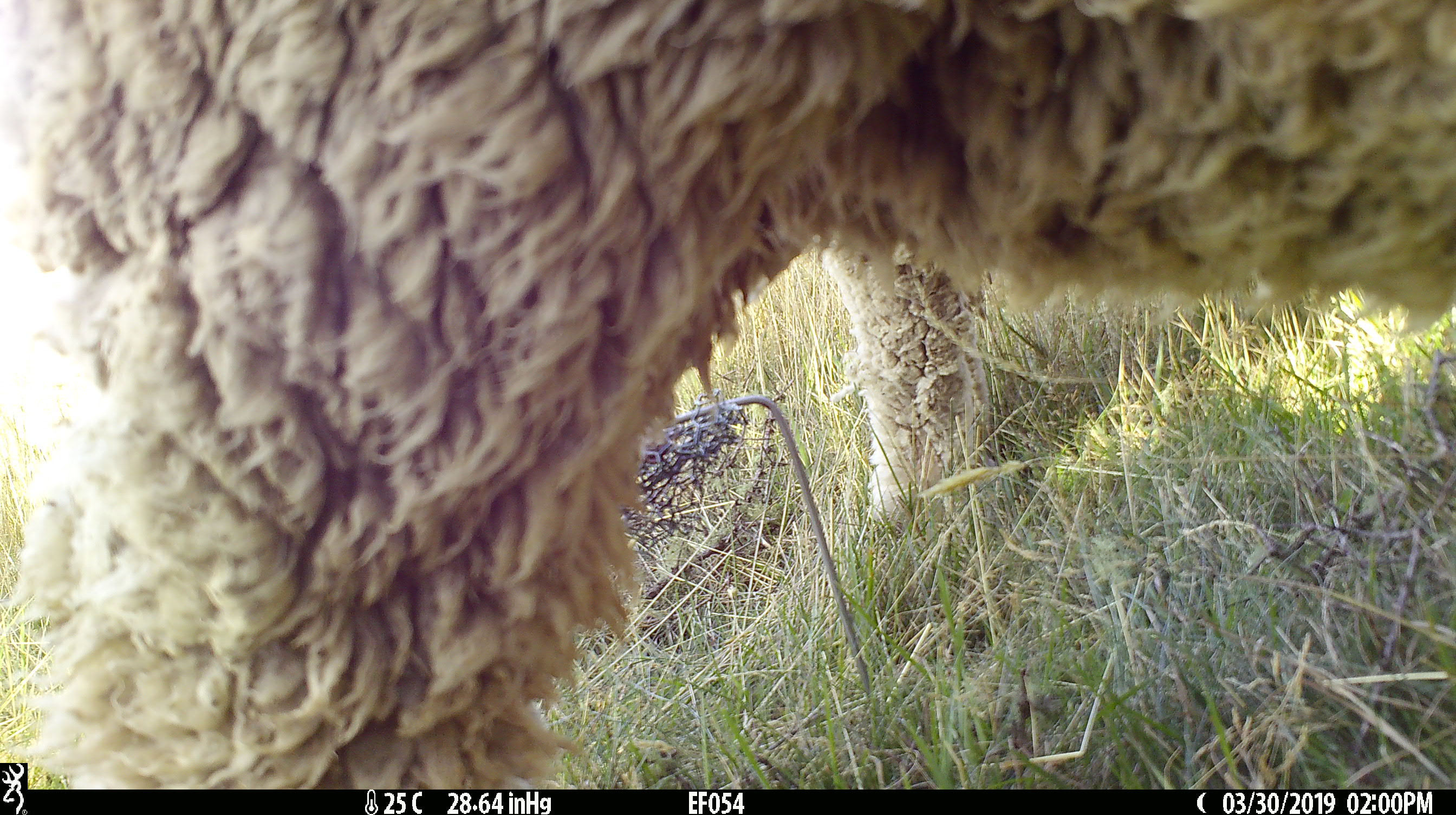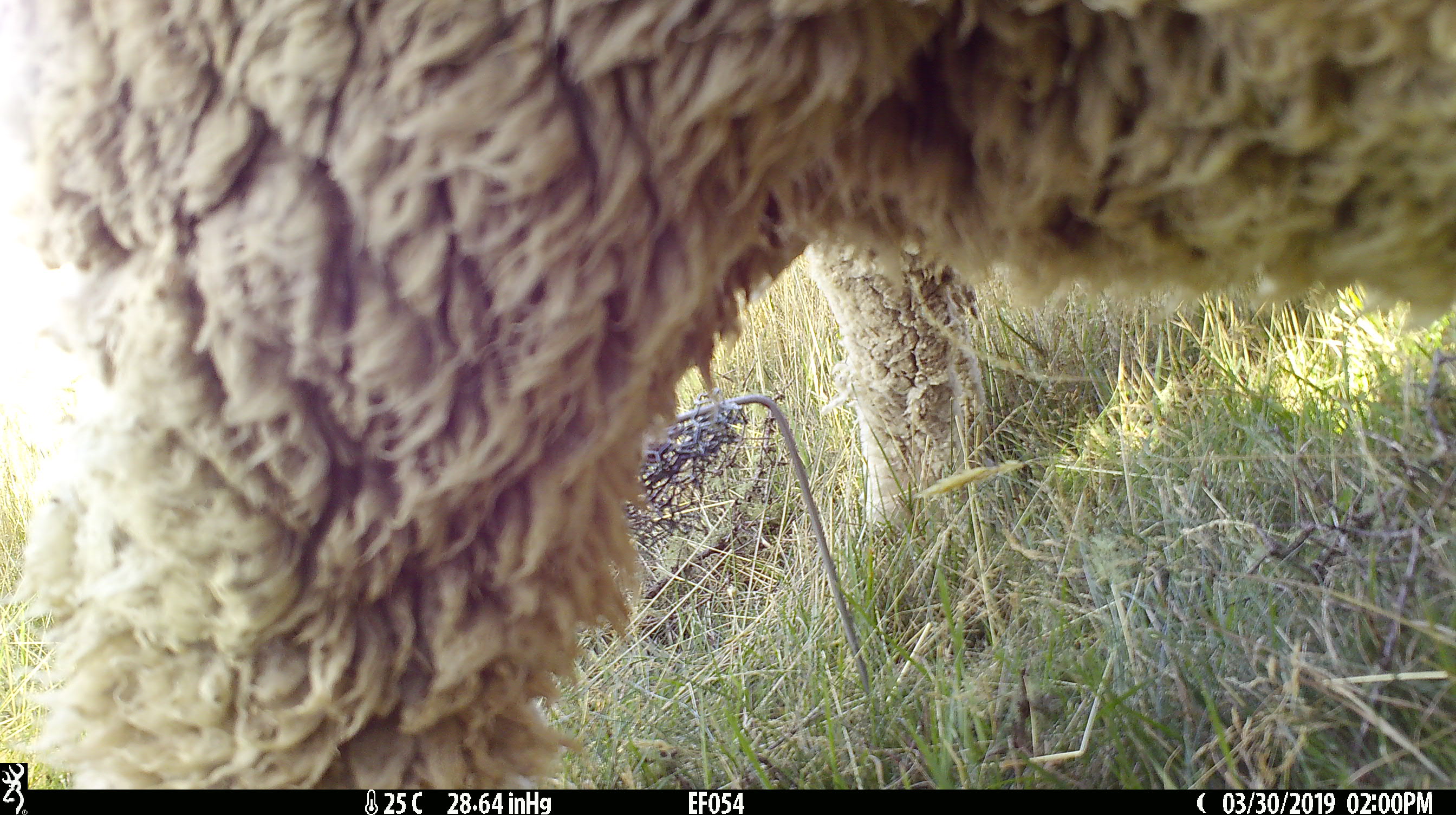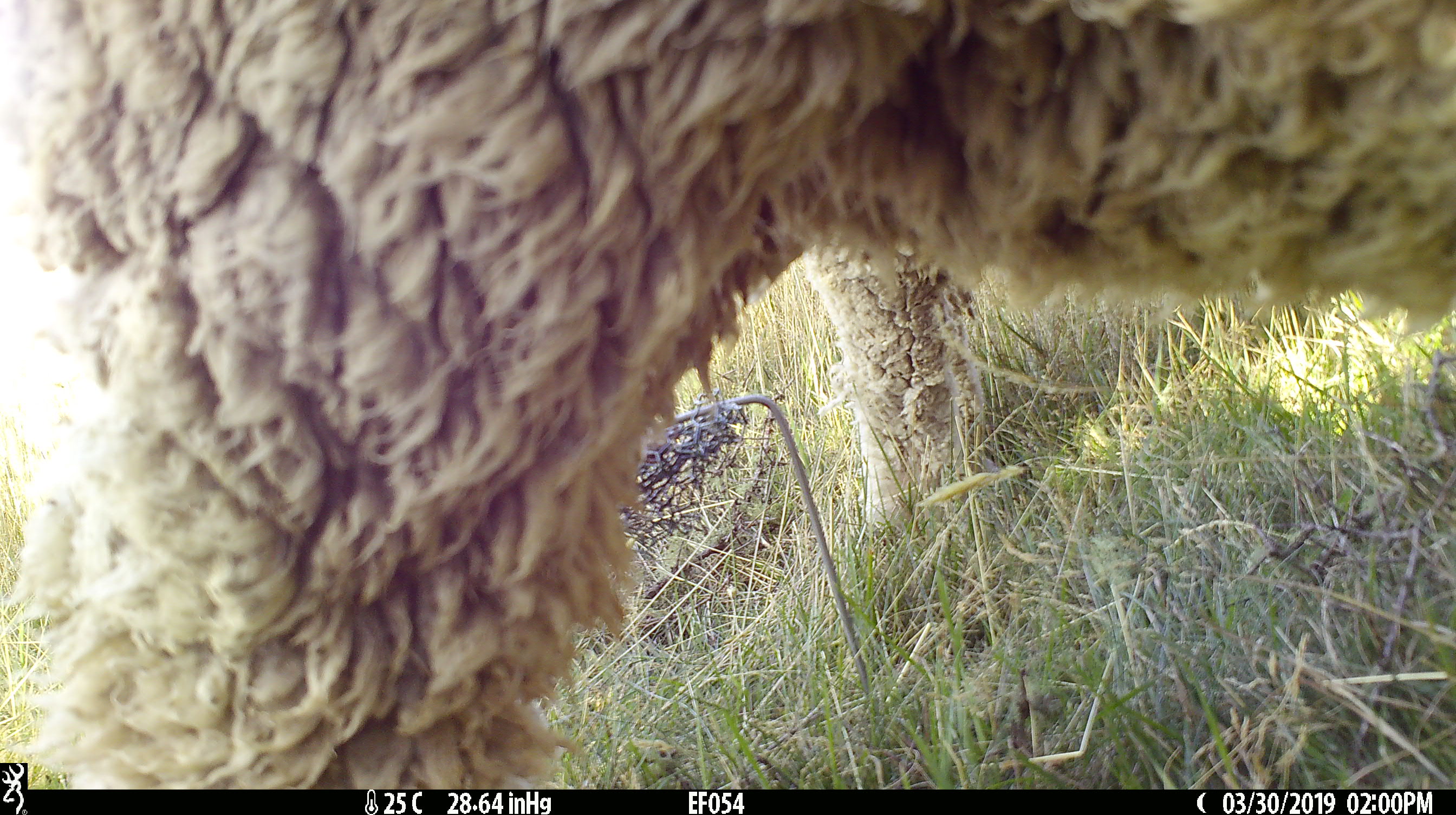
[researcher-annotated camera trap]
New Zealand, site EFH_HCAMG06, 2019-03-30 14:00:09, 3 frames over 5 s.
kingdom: Animalia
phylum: Chordata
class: Mammalia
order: Artiodactyla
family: Bovidae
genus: Ovis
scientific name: Ovis aries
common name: domestic sheep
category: sheep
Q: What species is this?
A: Sheep (domestic sheep) (Ovis aries).